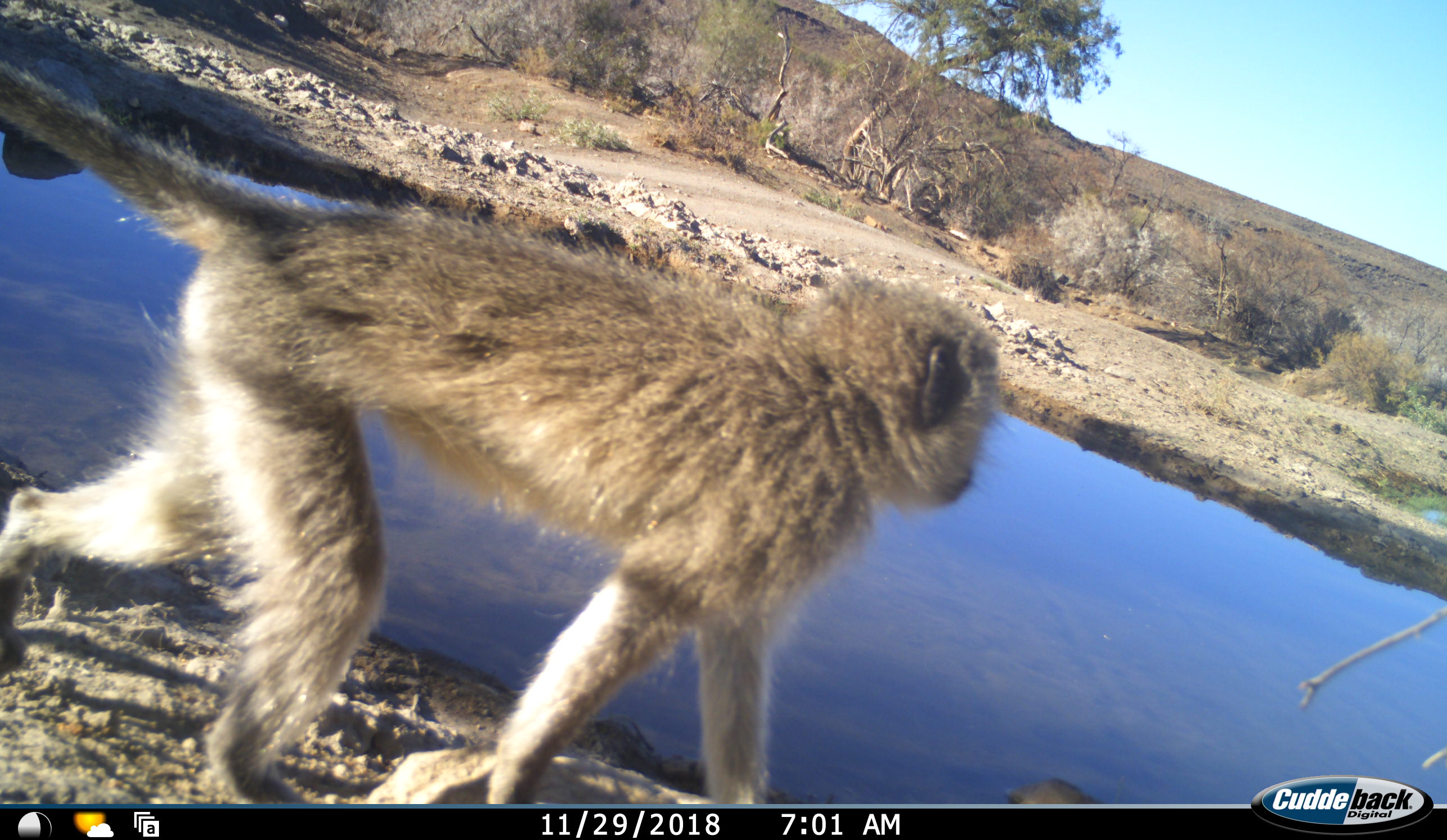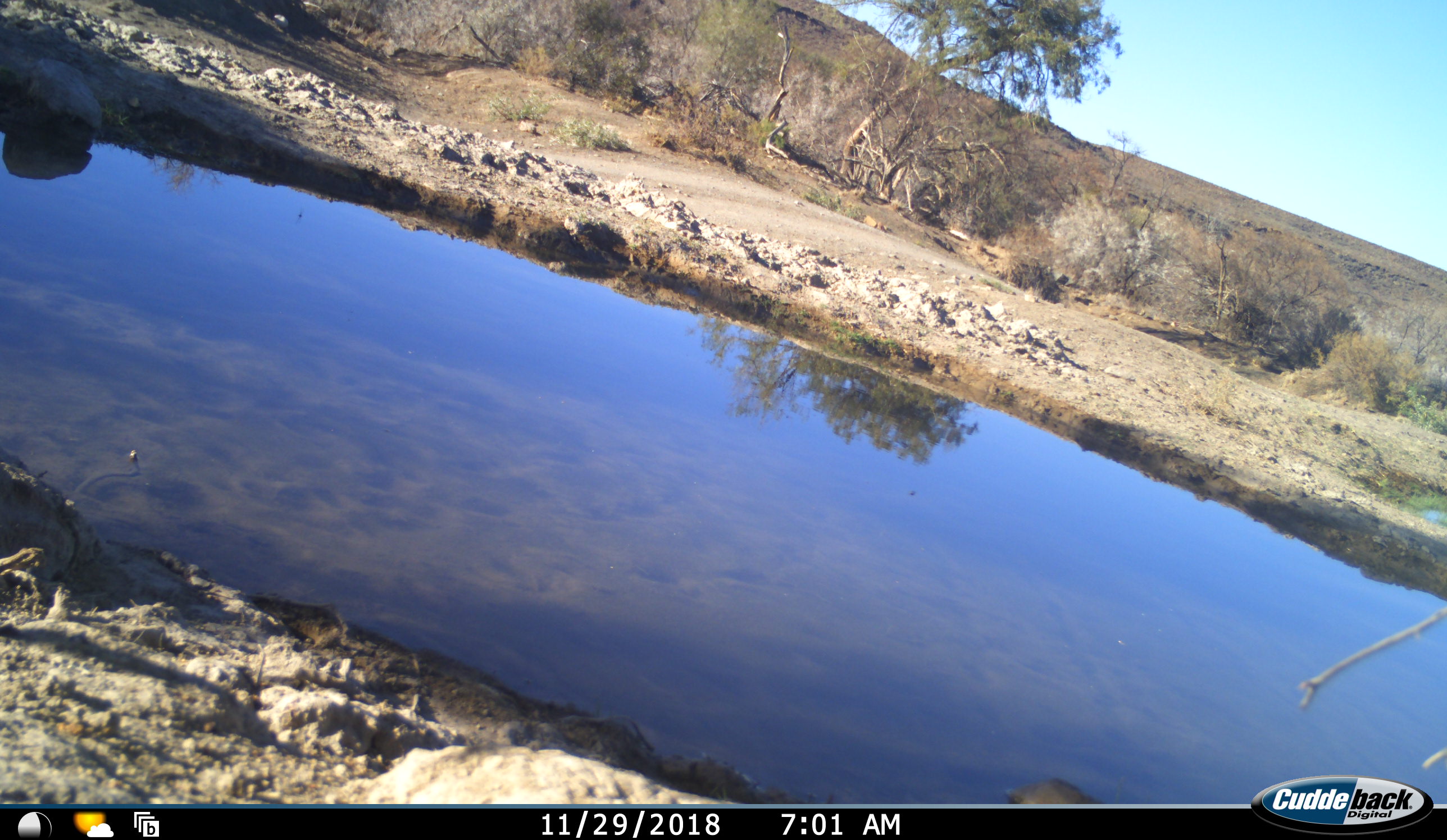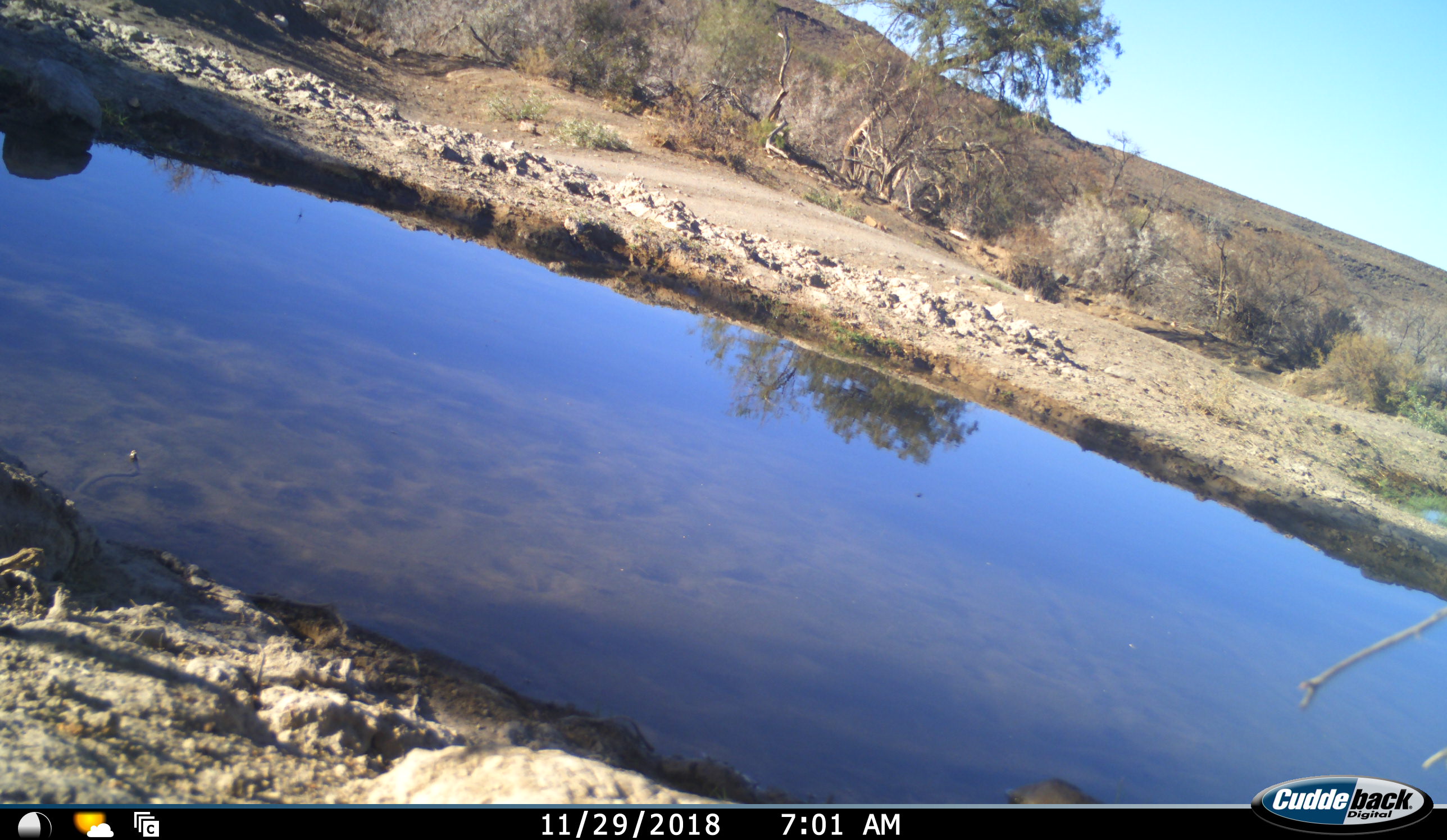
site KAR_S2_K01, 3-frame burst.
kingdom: Animalia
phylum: Chordata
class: Mammalia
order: Primates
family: Cercopithecidae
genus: Chlorocebus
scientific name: Chlorocebus pygerythrus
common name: vervet monkey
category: monkeyvervet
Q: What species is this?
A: Monkeyvervet (vervet monkey) (Chlorocebus pygerythrus).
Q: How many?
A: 1.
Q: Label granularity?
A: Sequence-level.